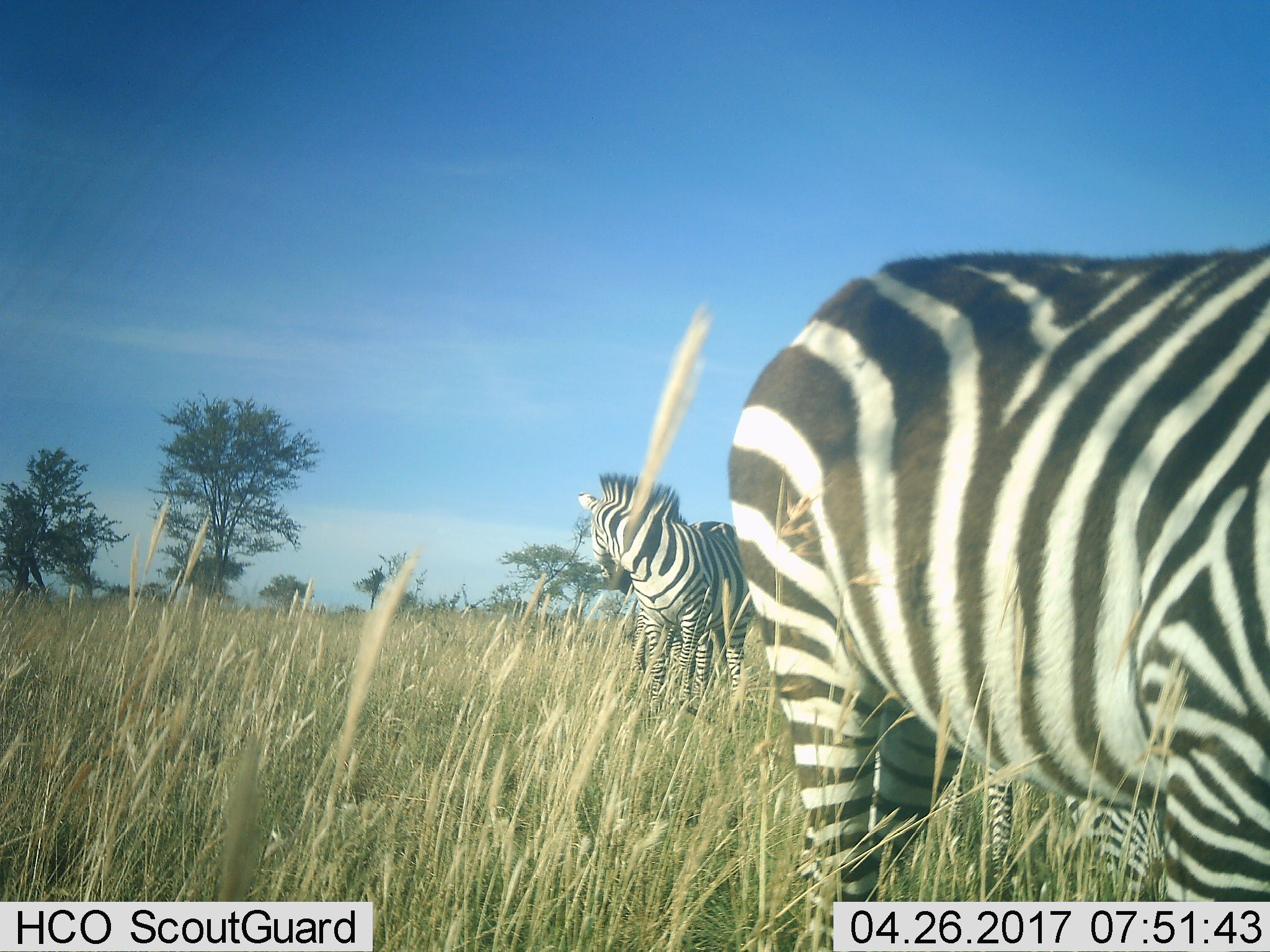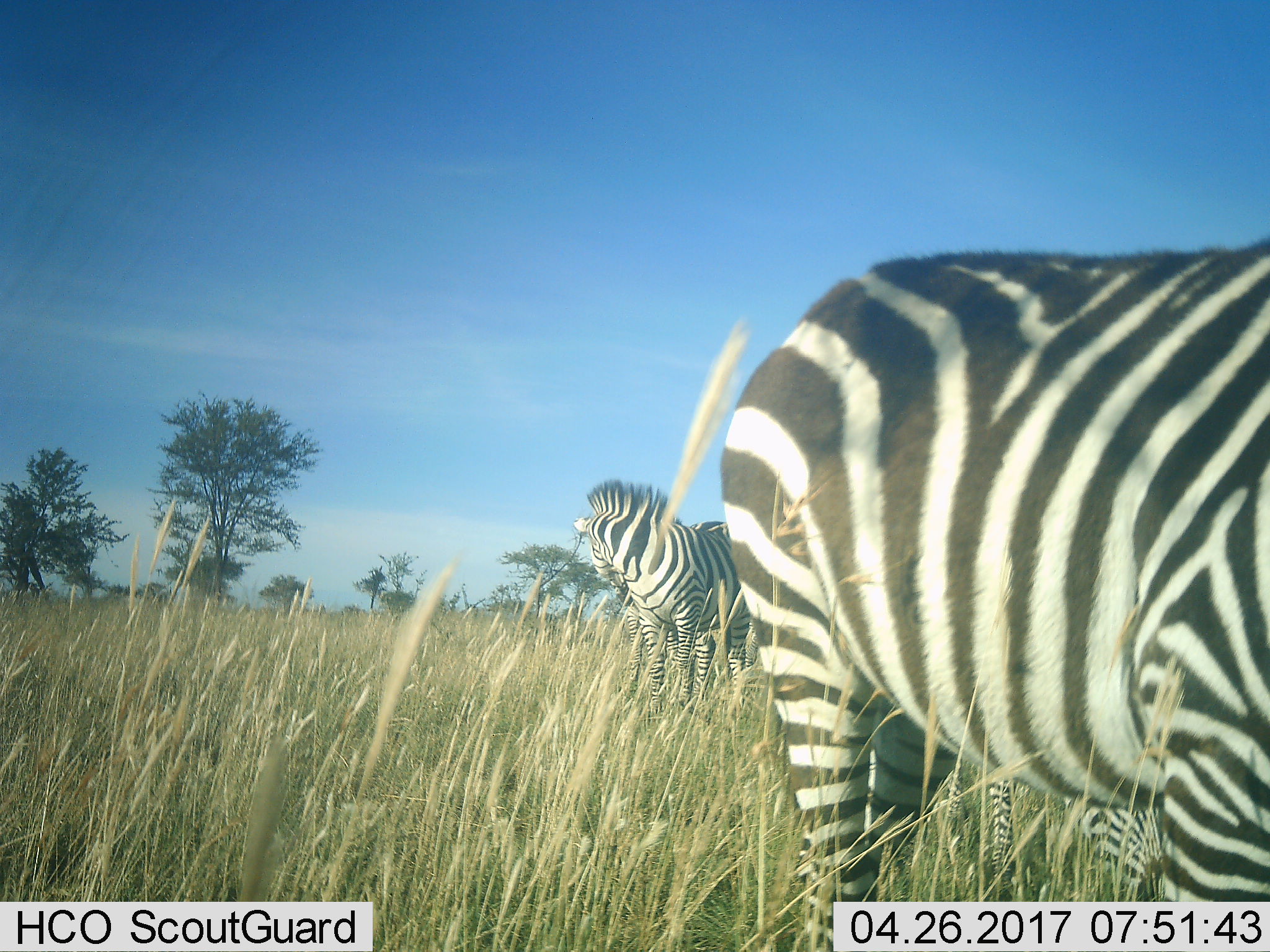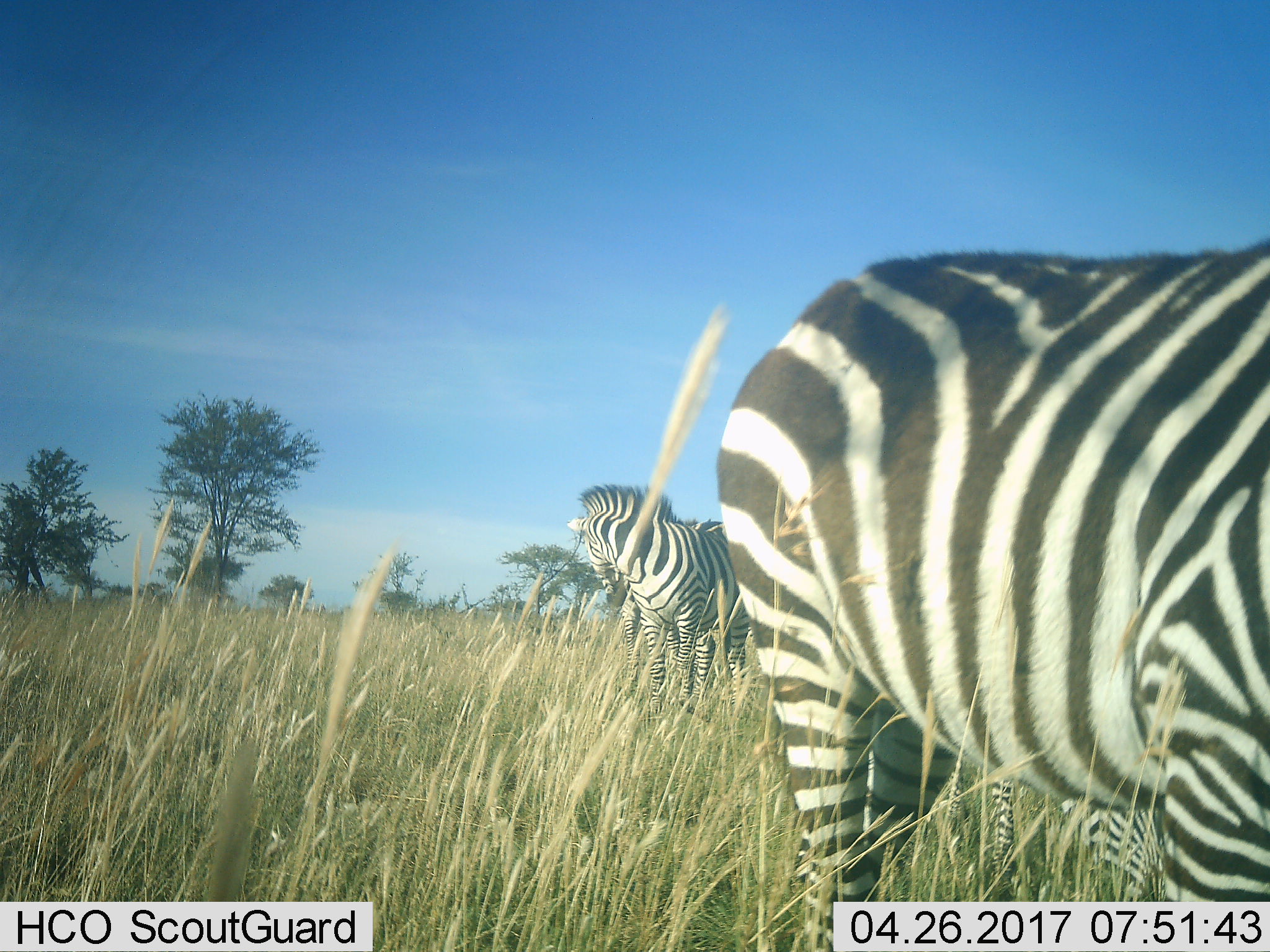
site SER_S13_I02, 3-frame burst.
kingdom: Animalia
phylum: Chordata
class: Mammalia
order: Perissodactyla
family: Equidae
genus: Equus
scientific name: Equus quagga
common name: plains zebra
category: zebraplains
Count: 3.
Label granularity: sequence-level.